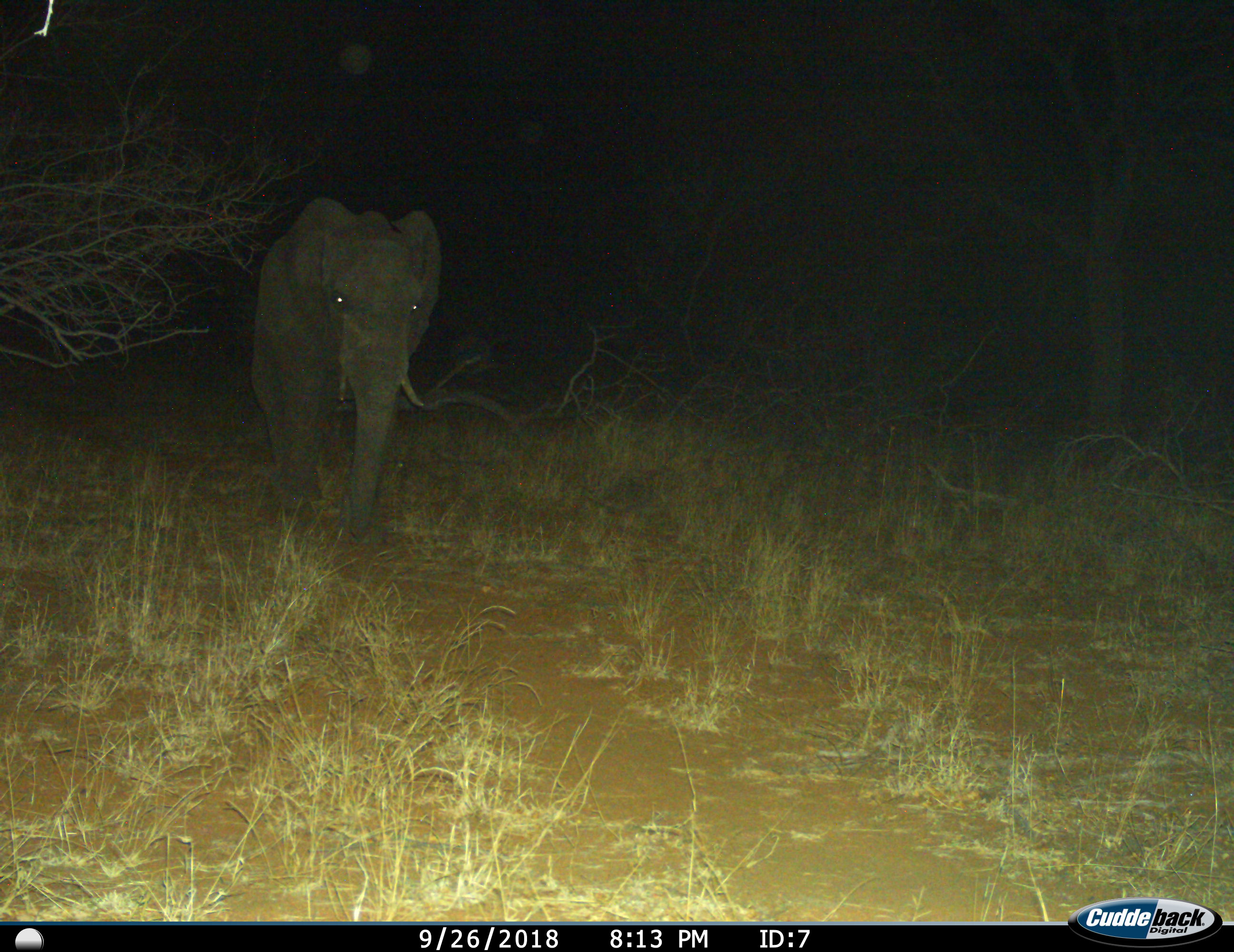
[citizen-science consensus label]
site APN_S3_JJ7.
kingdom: Animalia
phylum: Chordata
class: Mammalia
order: Proboscidea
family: Elephantidae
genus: Loxodonta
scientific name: Loxodonta africana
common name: african bush elephant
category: elephant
Elephant (african bush elephant) (Loxodonta africana), count 1. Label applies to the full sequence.